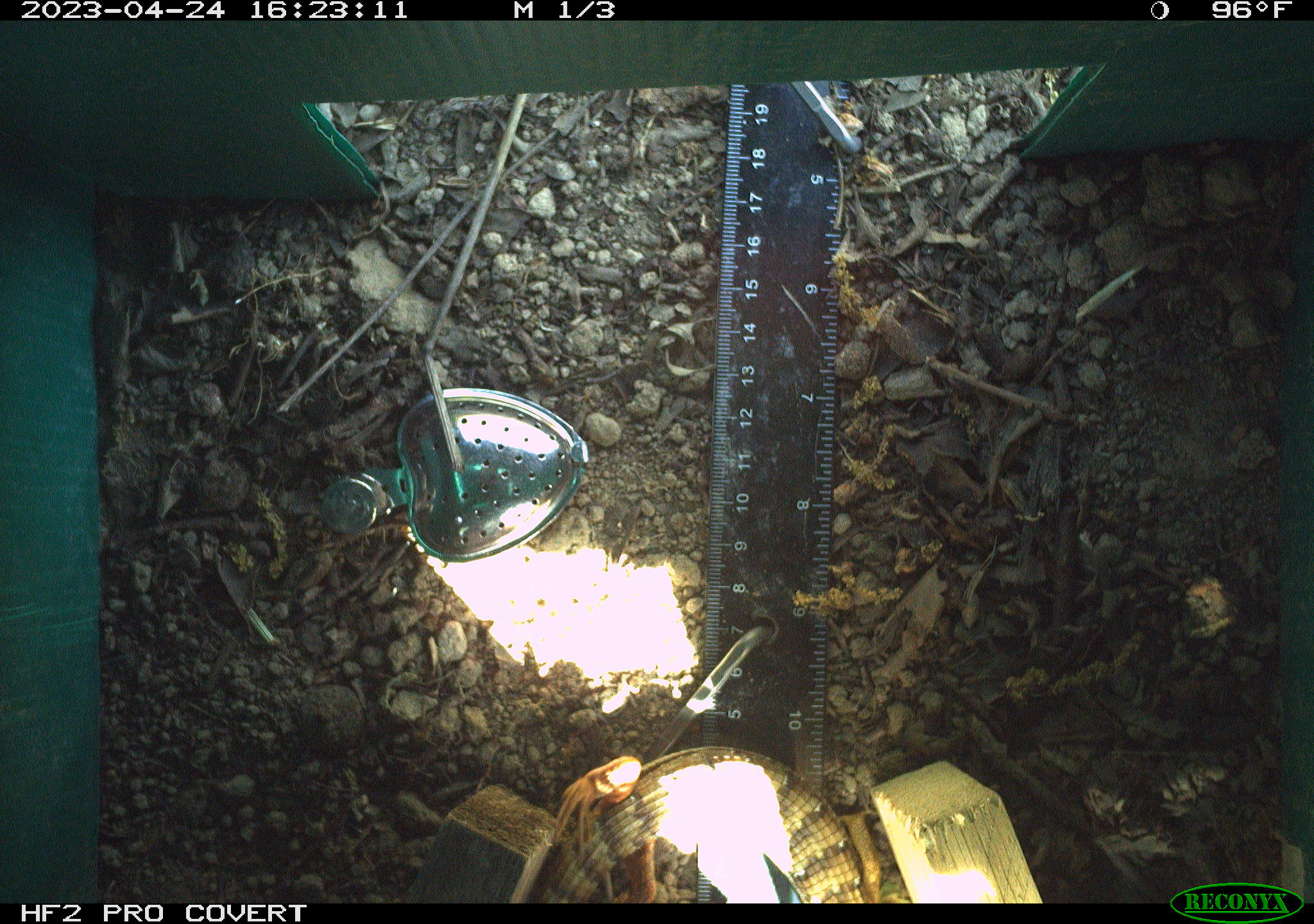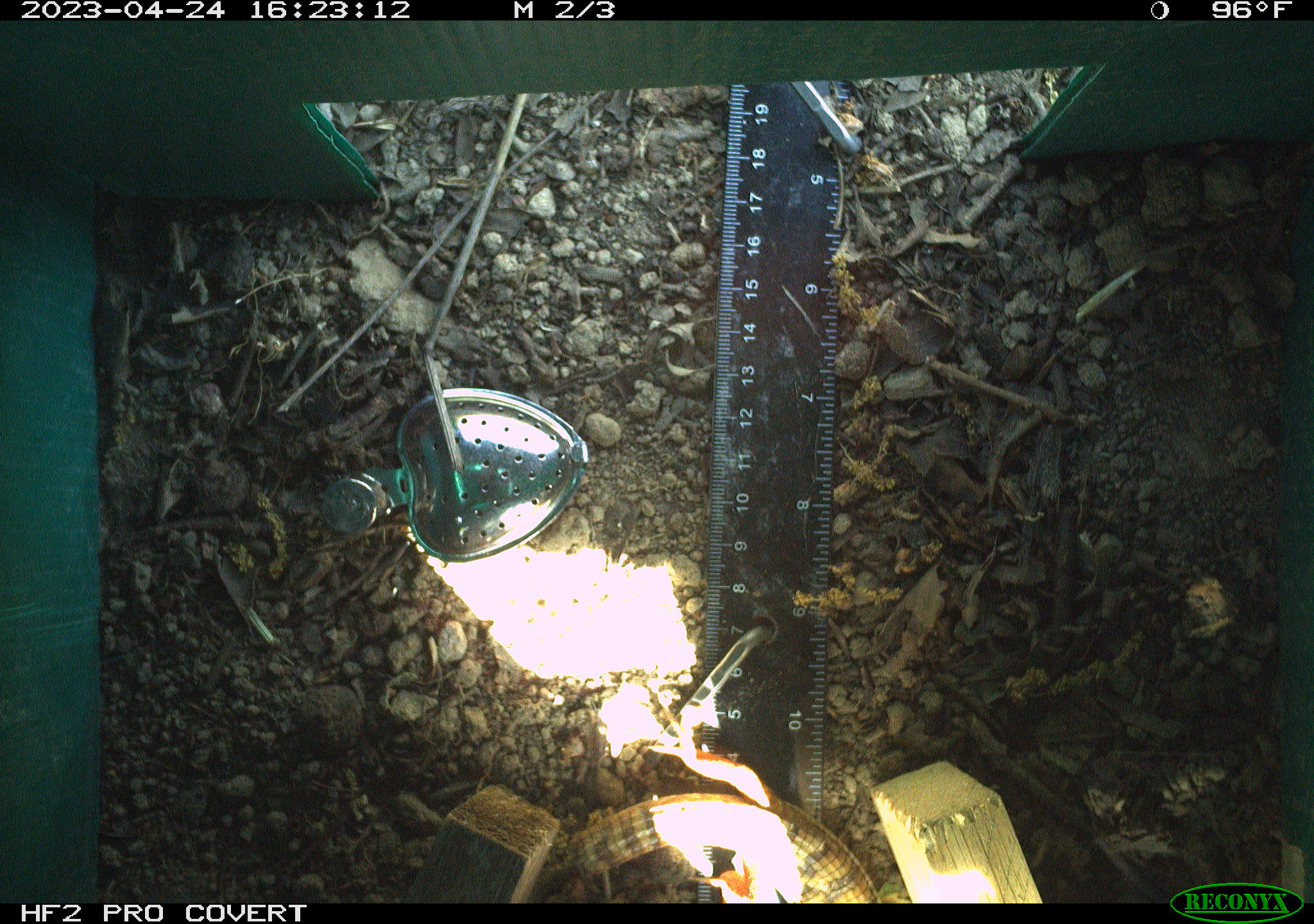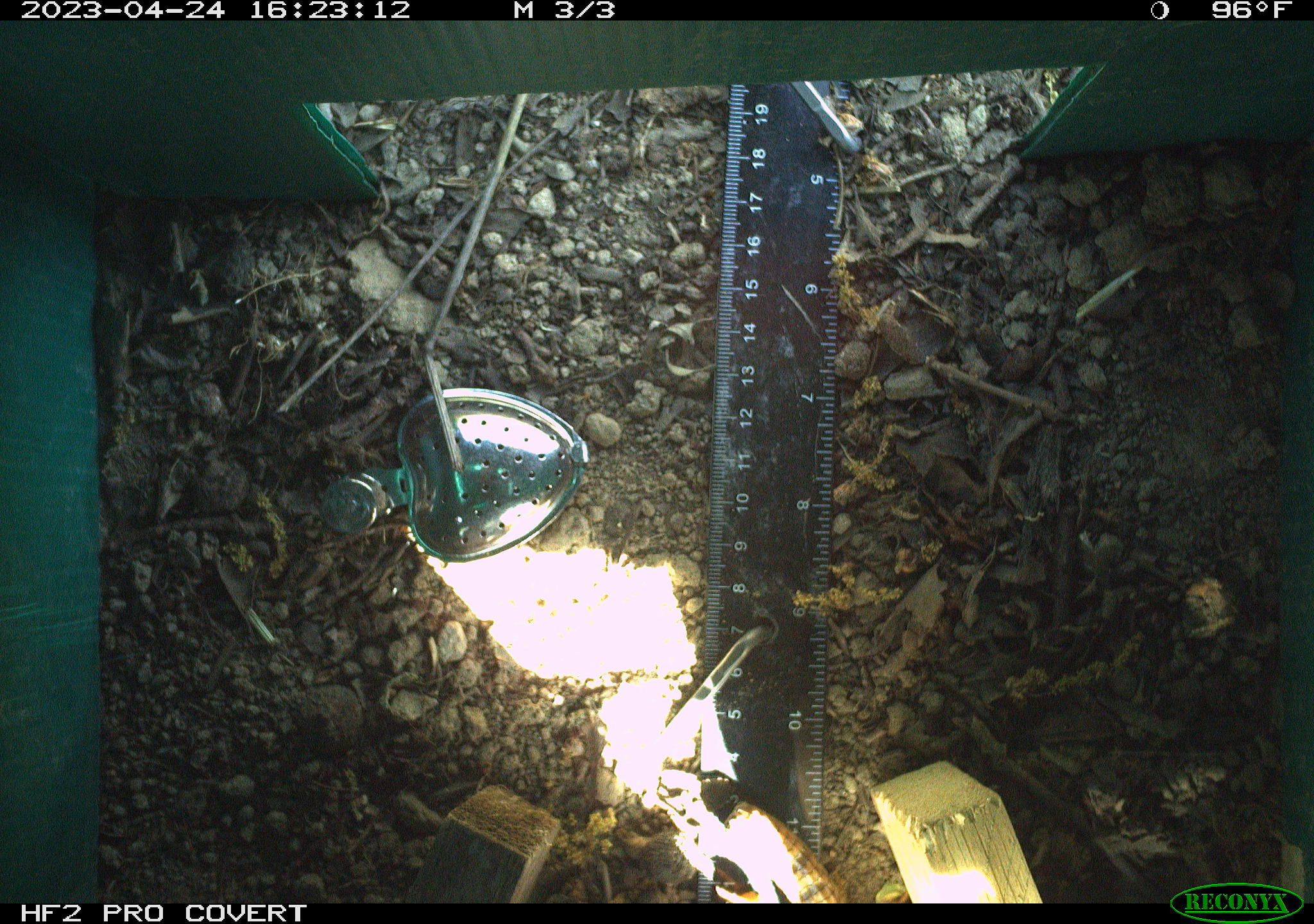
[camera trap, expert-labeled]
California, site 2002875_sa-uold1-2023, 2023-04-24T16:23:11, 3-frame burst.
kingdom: Animalia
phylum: Chordata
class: Reptilia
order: Squamata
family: Anguidae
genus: Elgaria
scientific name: Elgaria multicarinata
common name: southern alligator lizard